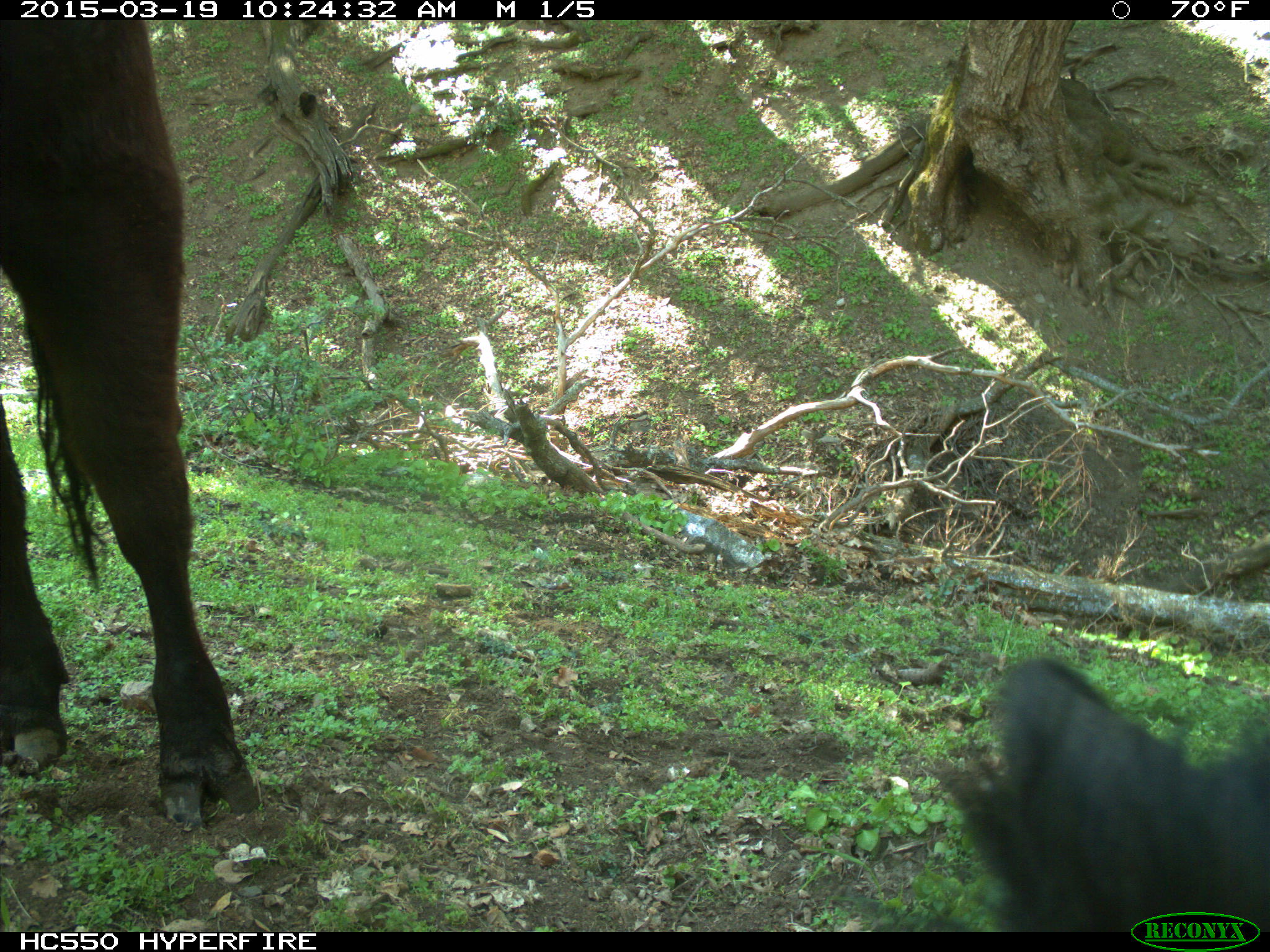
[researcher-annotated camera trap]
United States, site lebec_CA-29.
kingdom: Animalia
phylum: Chordata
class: Mammalia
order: Artiodactyla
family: Bovidae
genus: Bos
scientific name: Bos taurus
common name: domestic cow